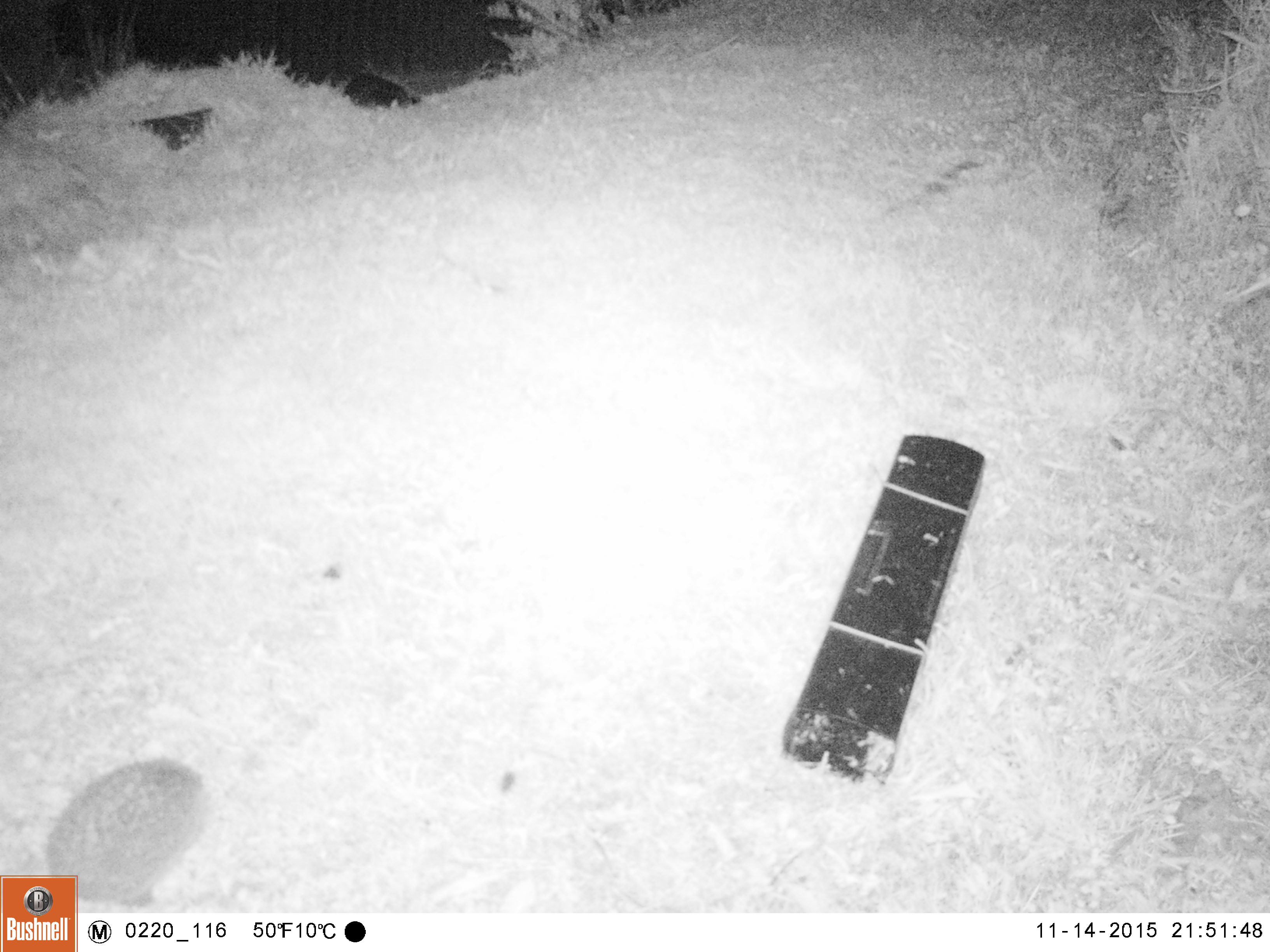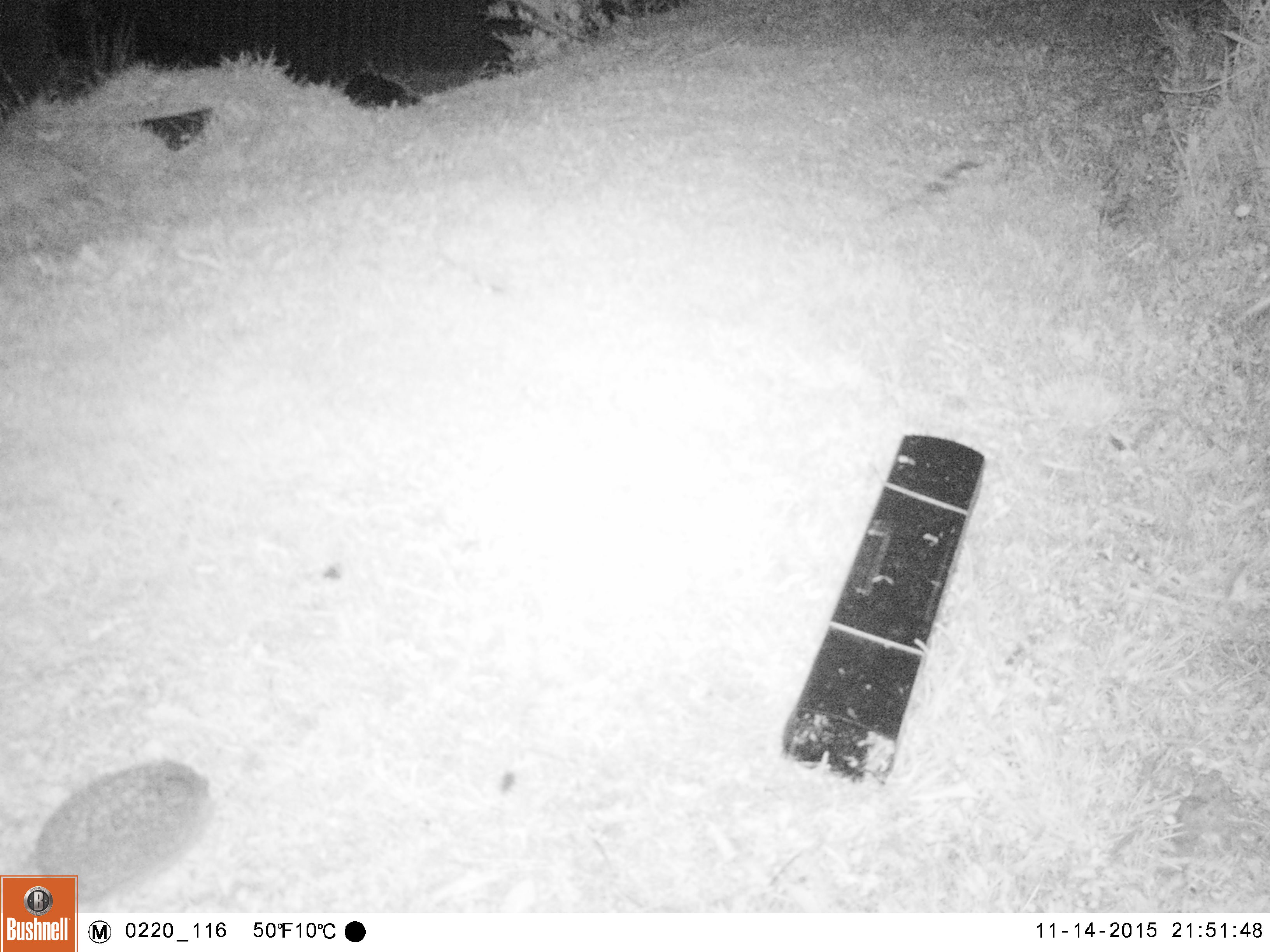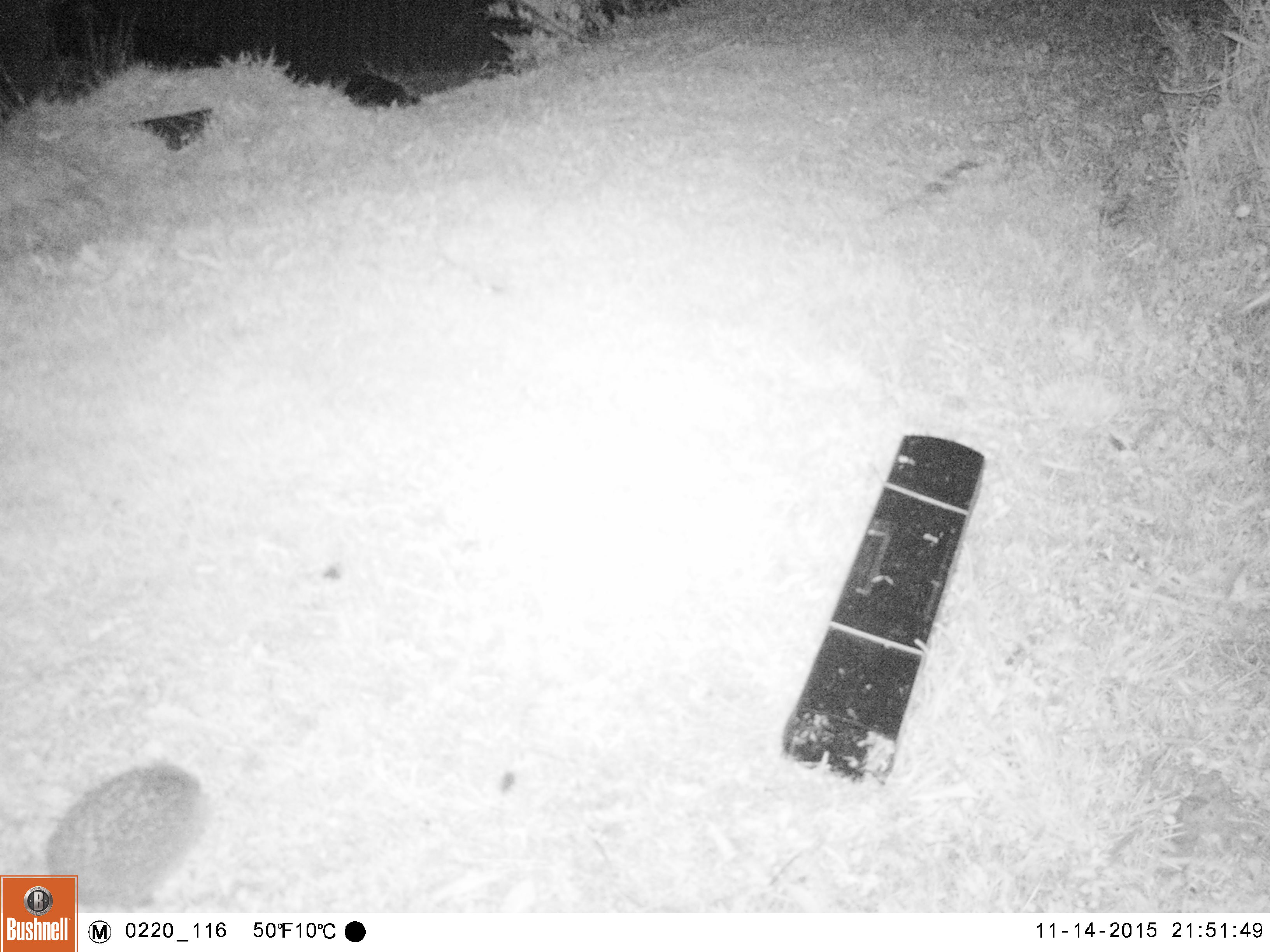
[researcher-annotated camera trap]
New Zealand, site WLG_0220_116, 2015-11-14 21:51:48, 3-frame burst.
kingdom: Animalia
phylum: Chordata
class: Mammalia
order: Eulipotyphla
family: Erinaceidae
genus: Erinaceus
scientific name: Erinaceus europaeus europaeus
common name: european hedgehog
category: hedgehog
Hedgehog (european hedgehog) (Erinaceus europaeus europaeus).